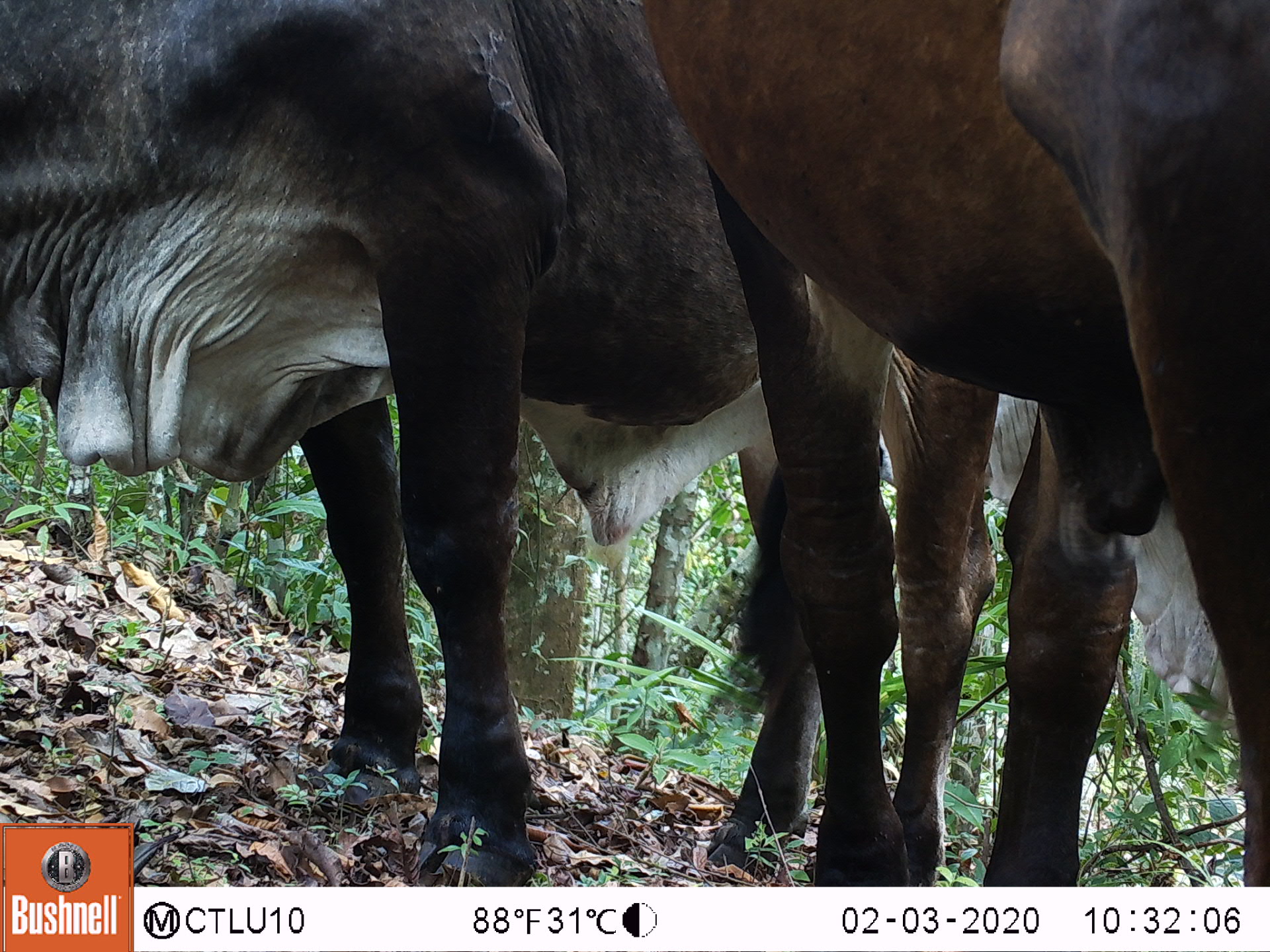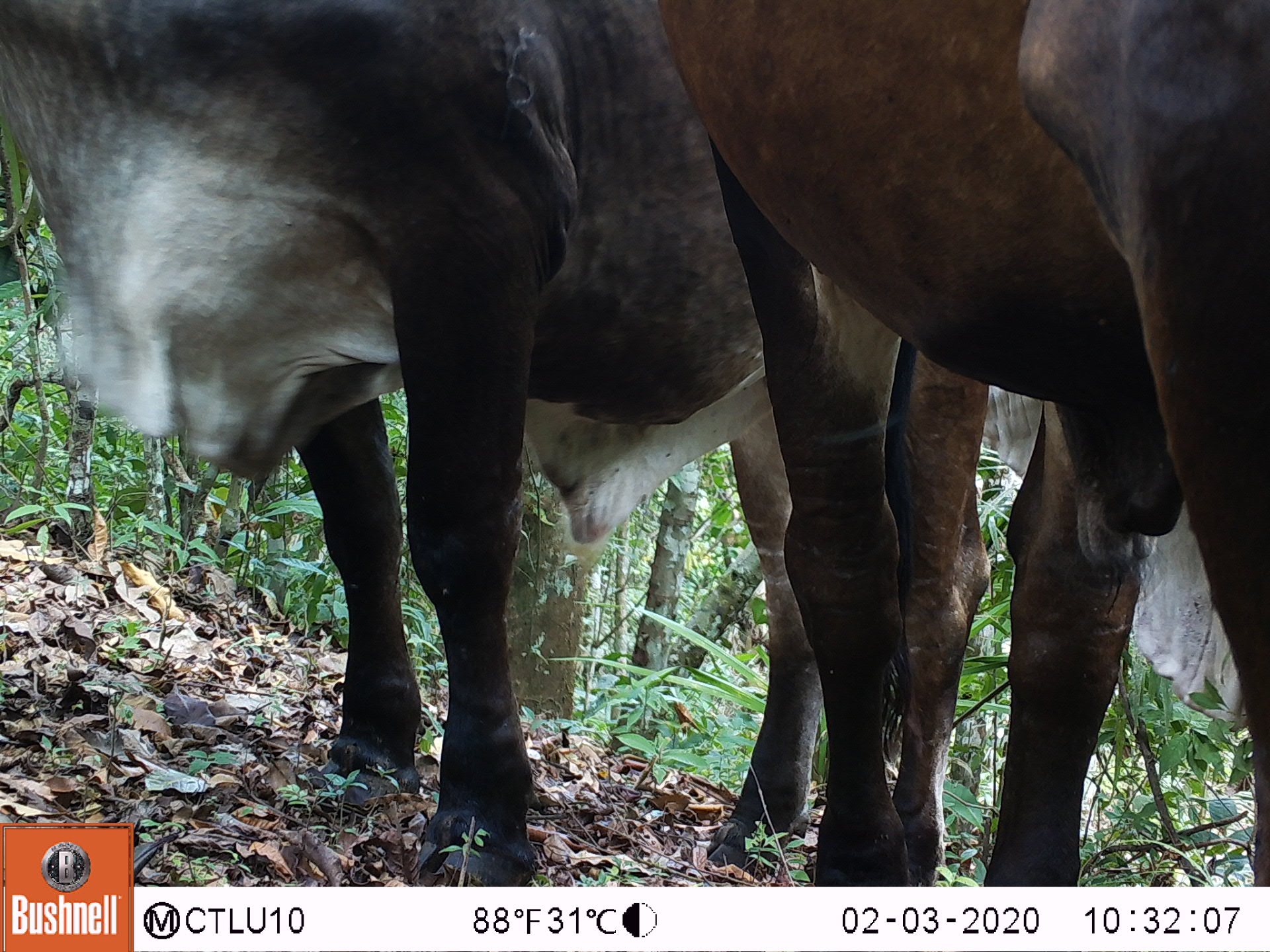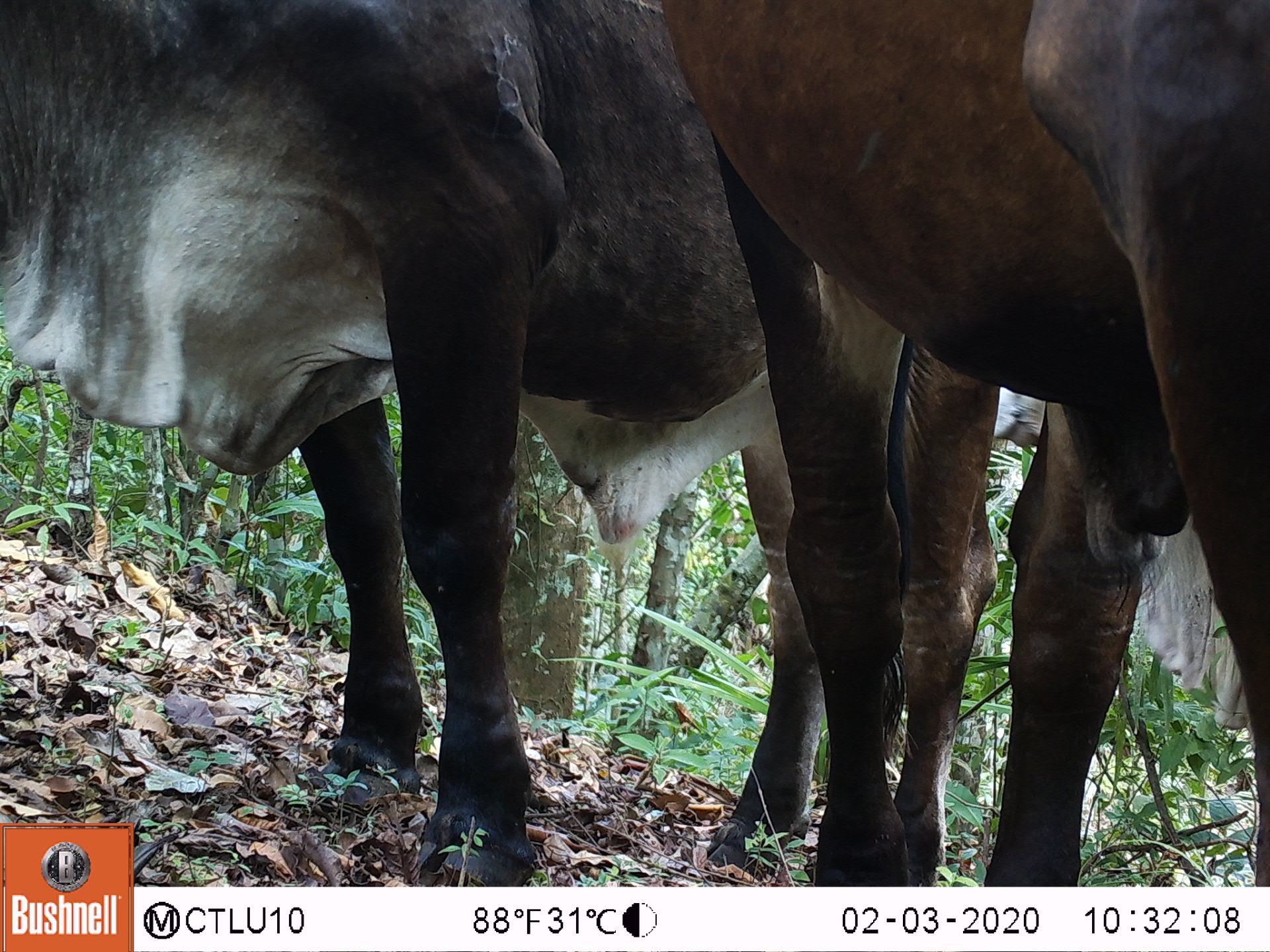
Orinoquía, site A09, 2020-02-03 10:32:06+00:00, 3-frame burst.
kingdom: Animalia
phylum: Chordata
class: Mammalia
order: Artiodactyla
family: Bovidae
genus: Bos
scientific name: Bos taurus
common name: cow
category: cattle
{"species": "cattle (cow) (Bos taurus)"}